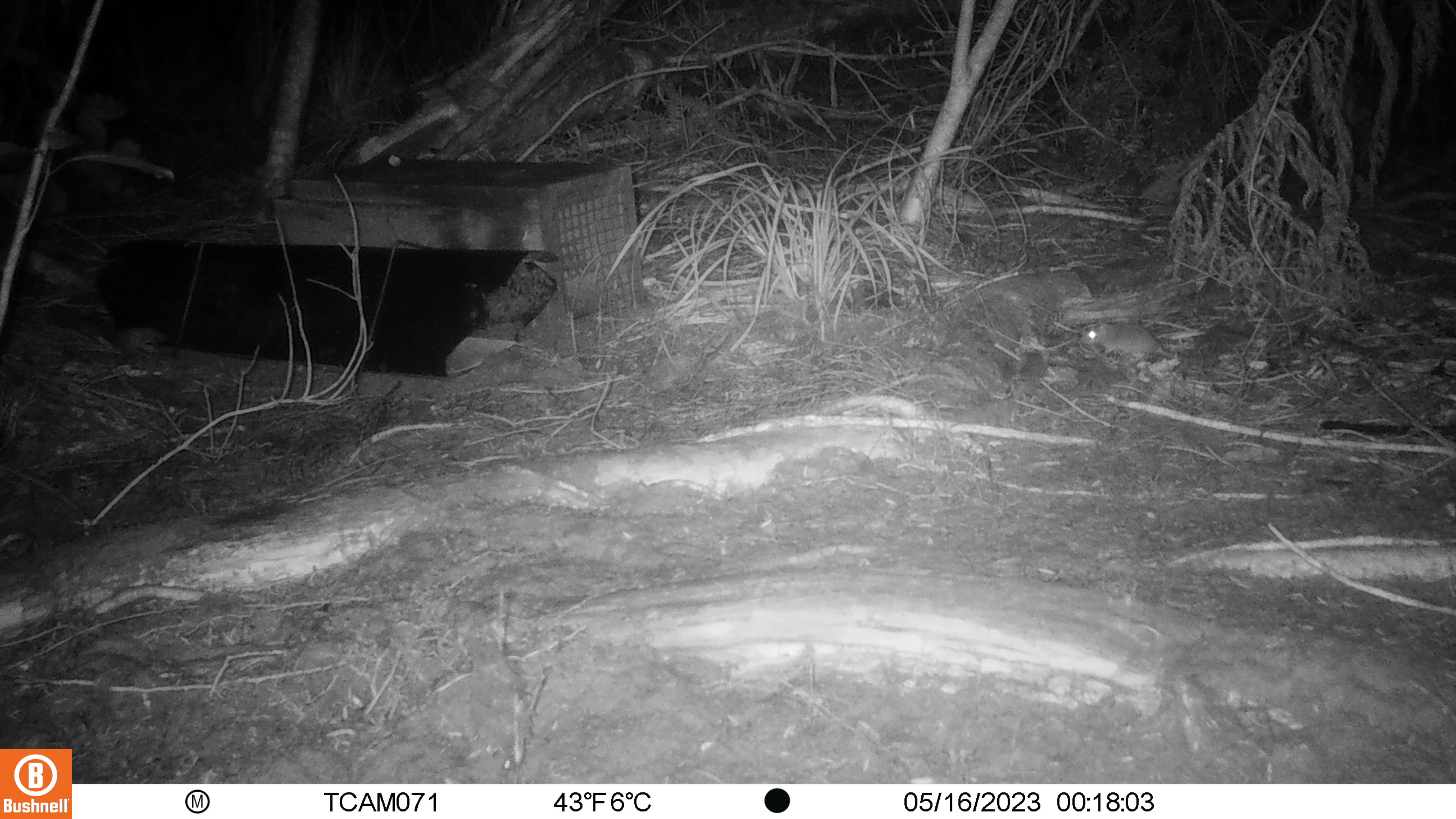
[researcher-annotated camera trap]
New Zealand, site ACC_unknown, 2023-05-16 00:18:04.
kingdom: Animalia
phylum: Chordata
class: Mammalia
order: Rodentia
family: Muridae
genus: Mus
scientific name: Mus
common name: mouse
Mouse (Mus).